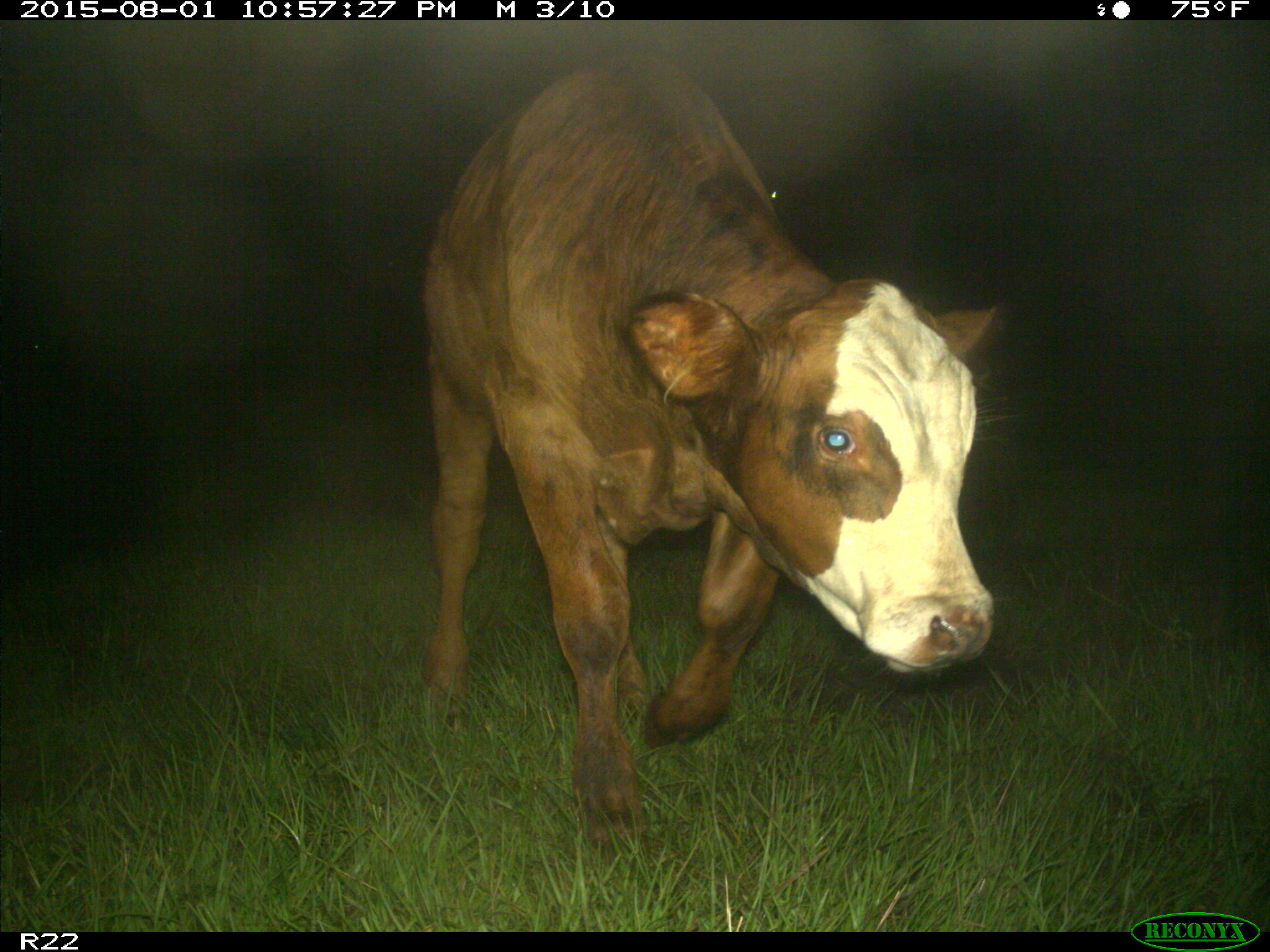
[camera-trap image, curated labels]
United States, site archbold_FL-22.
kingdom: Animalia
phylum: Chordata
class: Mammalia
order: Artiodactyla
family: Bovidae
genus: Bos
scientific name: Bos taurus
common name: domestic cow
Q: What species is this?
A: Bos taurus (domestic cow).